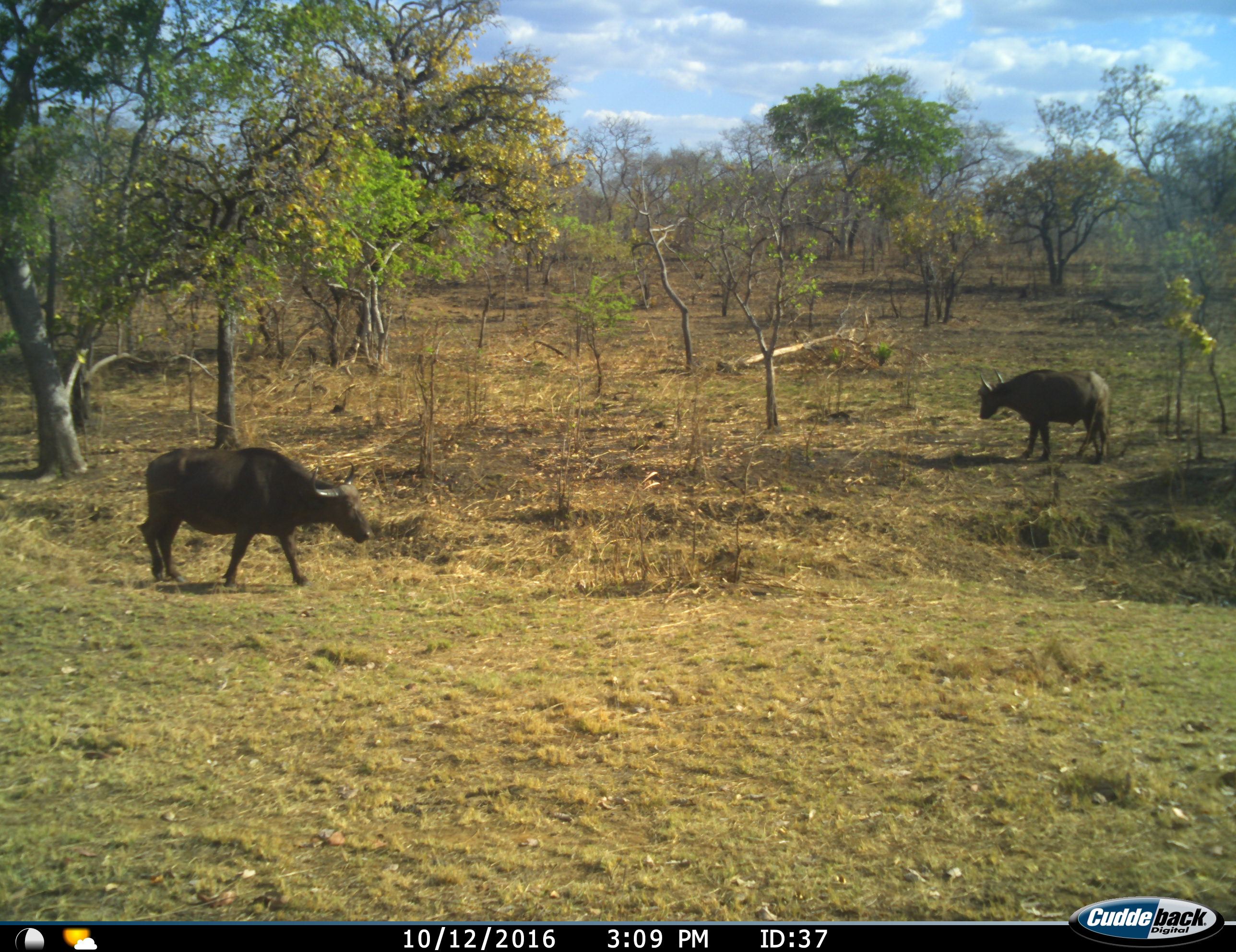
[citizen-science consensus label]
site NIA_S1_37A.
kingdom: Animalia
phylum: Chordata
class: Mammalia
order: Artiodactyla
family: Bovidae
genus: Syncerus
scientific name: Syncerus caffer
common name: african buffalo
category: buffalo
Buffalo (african buffalo) (Syncerus caffer), count 2. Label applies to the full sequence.